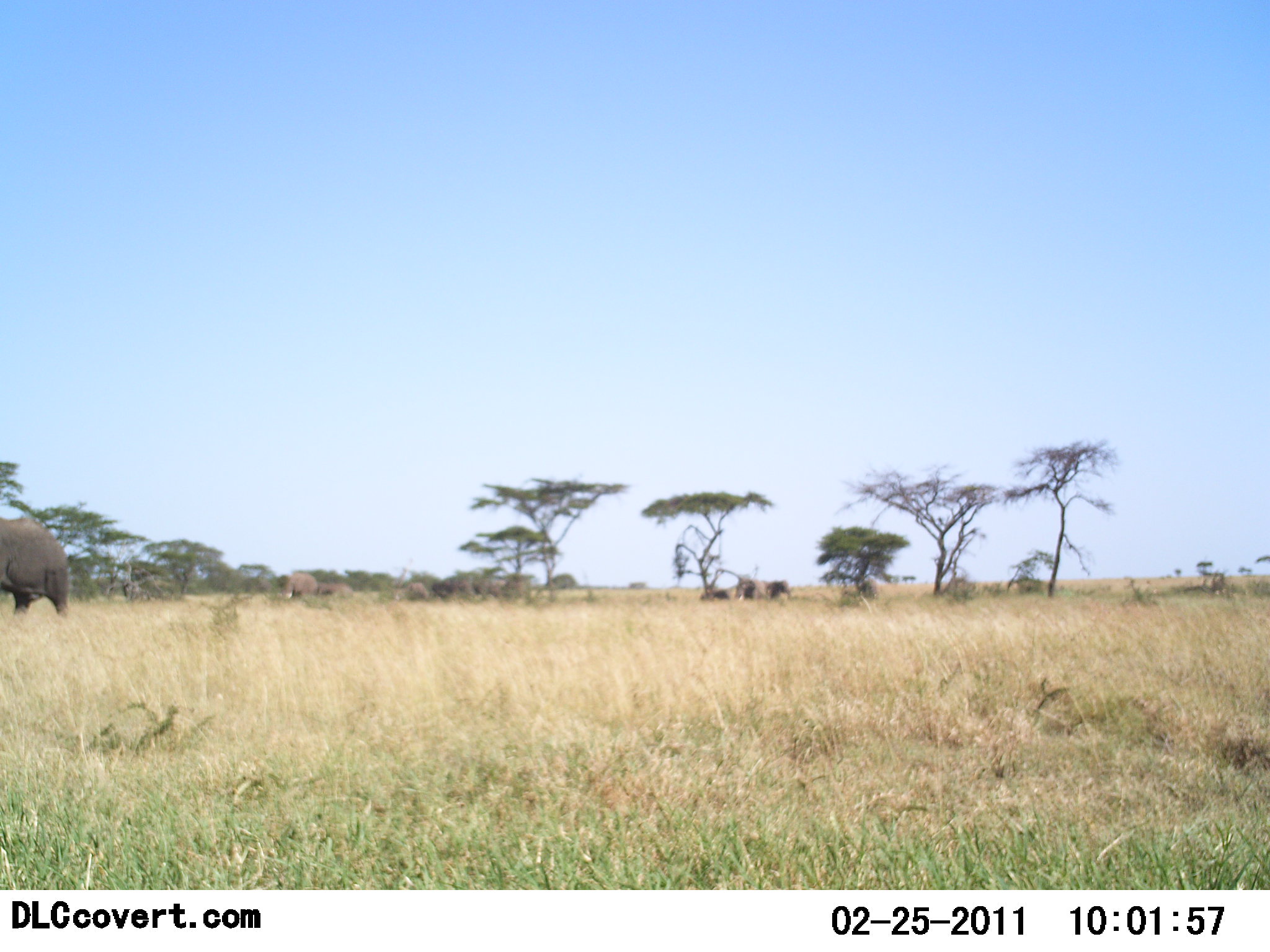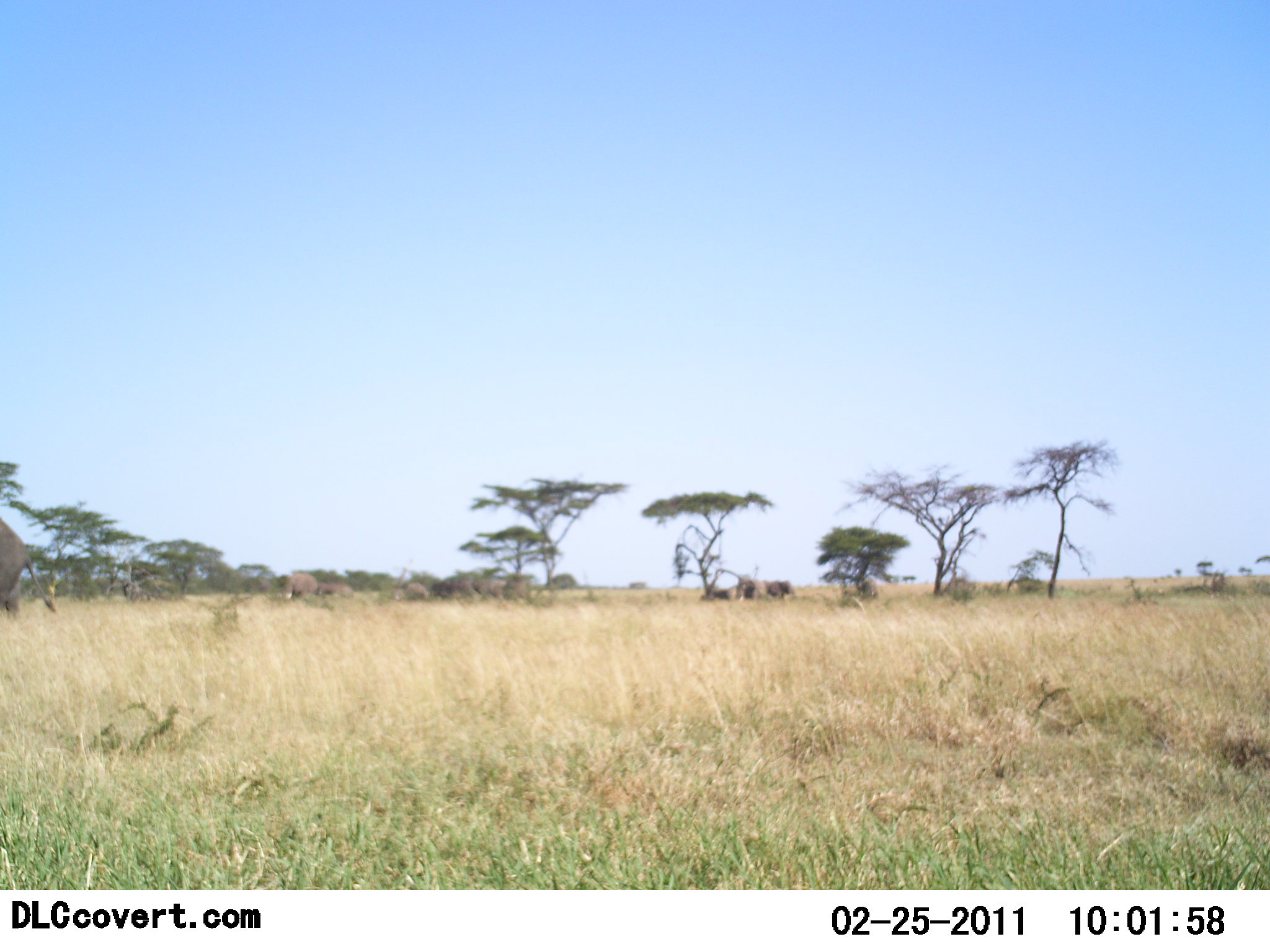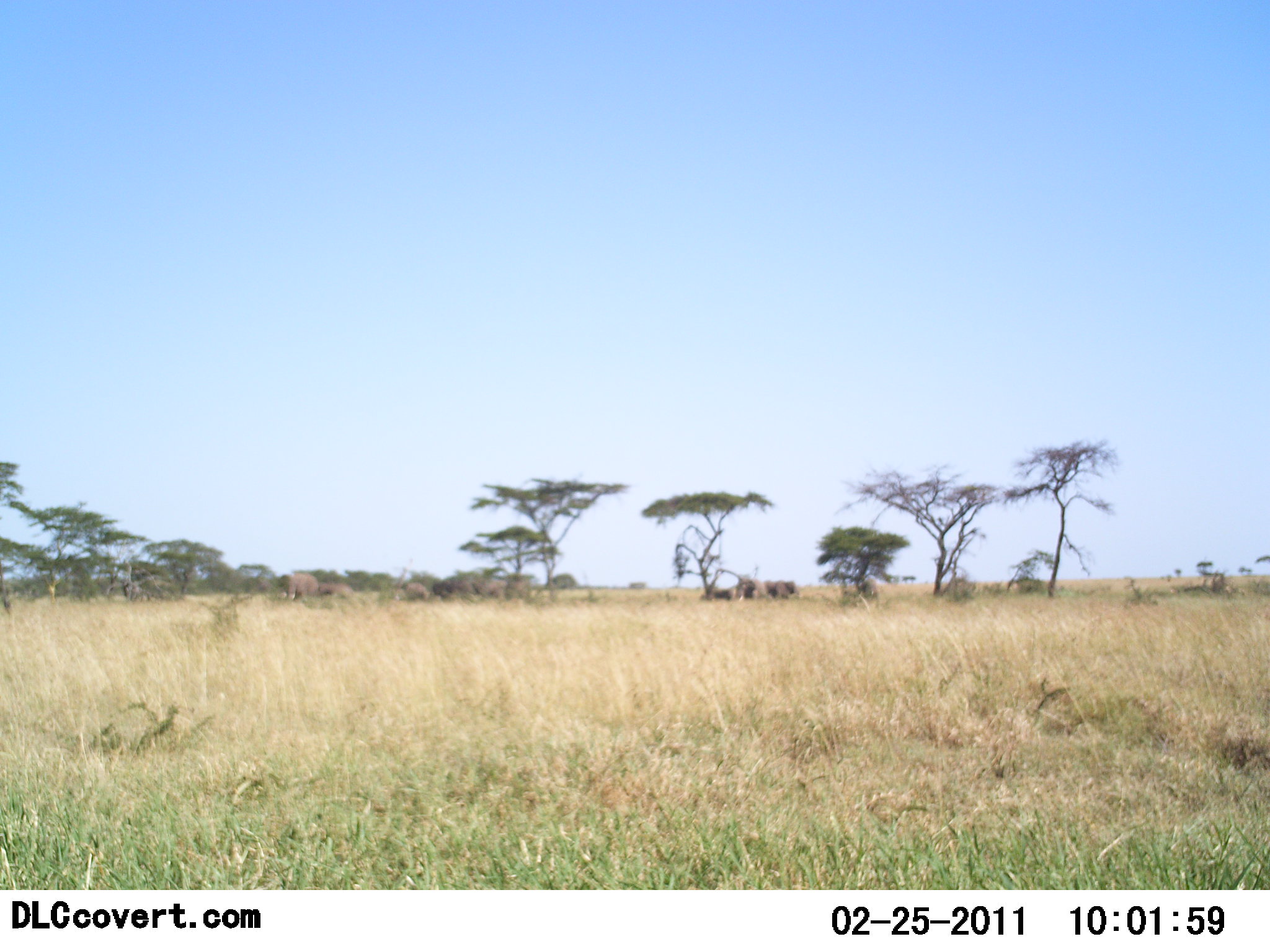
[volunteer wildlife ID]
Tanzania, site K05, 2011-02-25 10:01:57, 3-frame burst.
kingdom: Animalia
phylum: Chordata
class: Mammalia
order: Proboscidea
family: Elephantidae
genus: Loxodonta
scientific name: Loxodonta africana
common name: african bush elephant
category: elephant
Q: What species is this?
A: Elephant (african bush elephant) (Loxodonta africana).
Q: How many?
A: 6.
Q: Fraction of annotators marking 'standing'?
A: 60%.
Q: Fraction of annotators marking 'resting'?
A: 10%.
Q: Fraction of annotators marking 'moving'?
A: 80%.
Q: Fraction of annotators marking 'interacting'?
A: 0%.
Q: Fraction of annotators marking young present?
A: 10%.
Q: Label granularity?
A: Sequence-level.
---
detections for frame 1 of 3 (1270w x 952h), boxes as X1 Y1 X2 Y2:
animal: 0 517 70 617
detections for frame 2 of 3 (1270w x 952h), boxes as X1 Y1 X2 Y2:
animal: 0 517 56 613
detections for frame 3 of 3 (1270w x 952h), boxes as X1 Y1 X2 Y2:
animal: 0 560 10 610